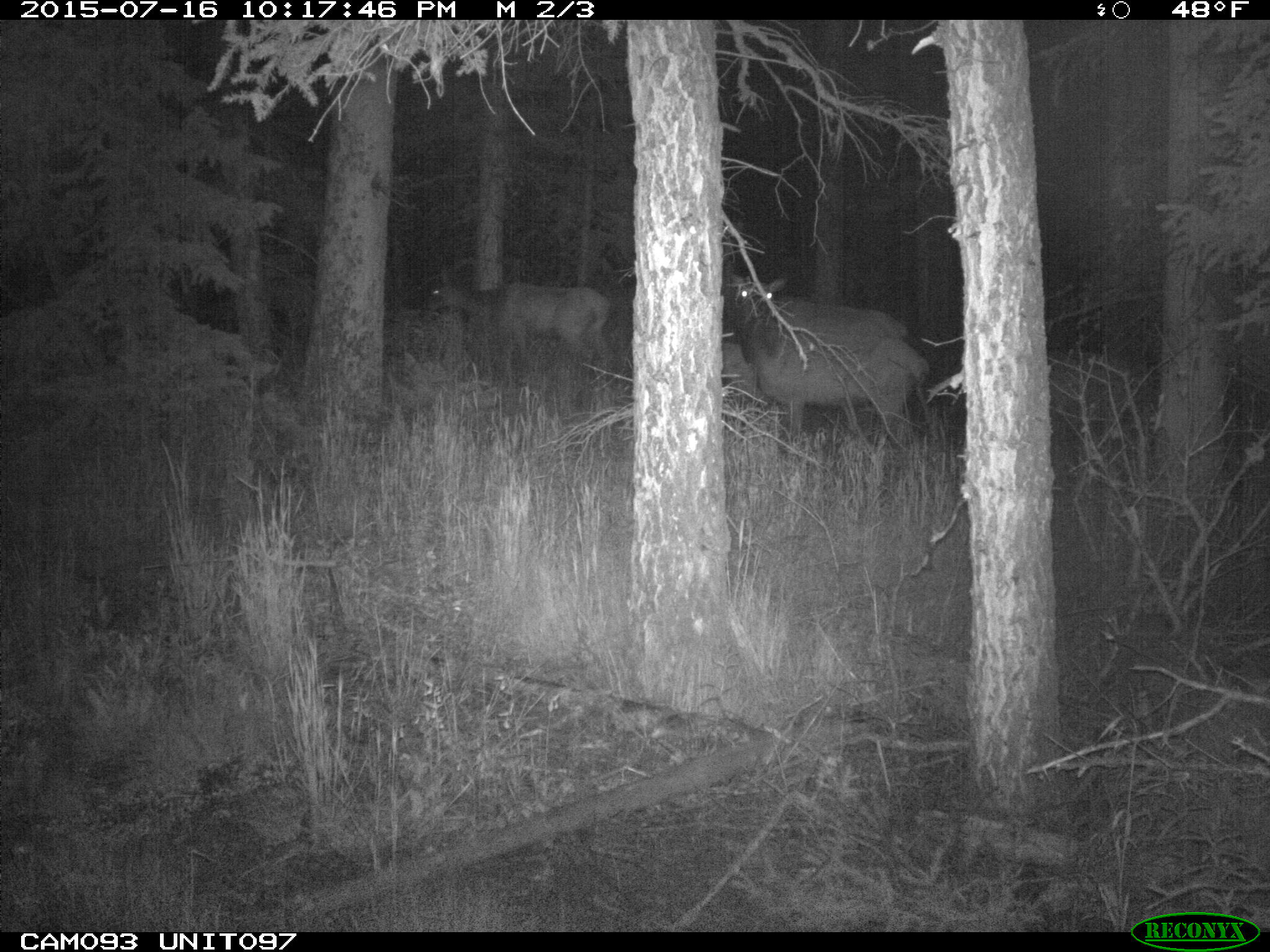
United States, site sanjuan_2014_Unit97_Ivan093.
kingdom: Animalia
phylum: Chordata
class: Mammalia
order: Artiodactyla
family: Cervidae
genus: Cervus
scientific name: Cervus elaphus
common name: red deer